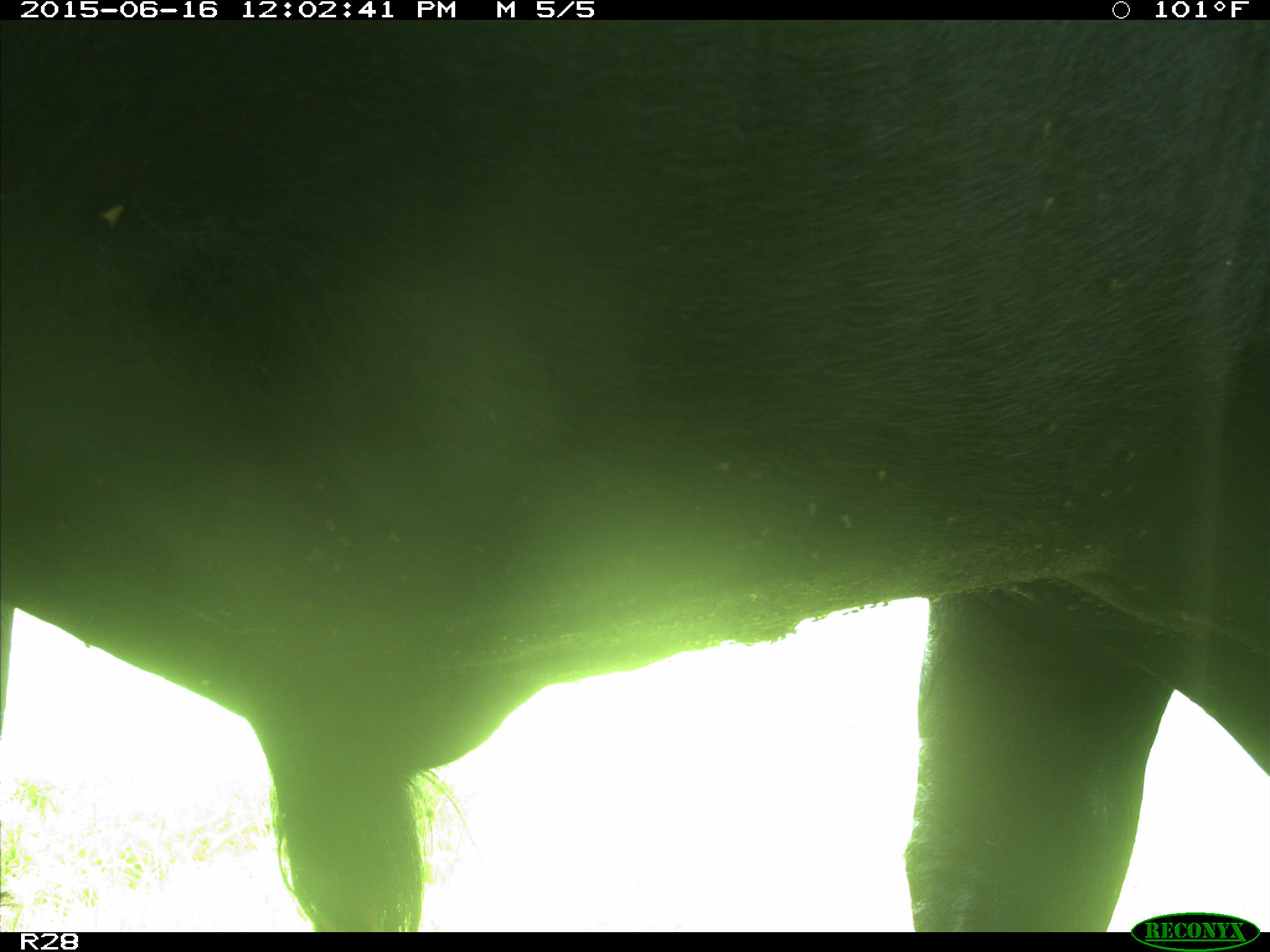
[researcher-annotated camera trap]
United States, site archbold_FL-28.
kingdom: Animalia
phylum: Chordata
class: Mammalia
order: Artiodactyla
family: Bovidae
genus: Bos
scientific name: Bos taurus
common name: domestic cow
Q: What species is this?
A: Bos taurus (domestic cow).